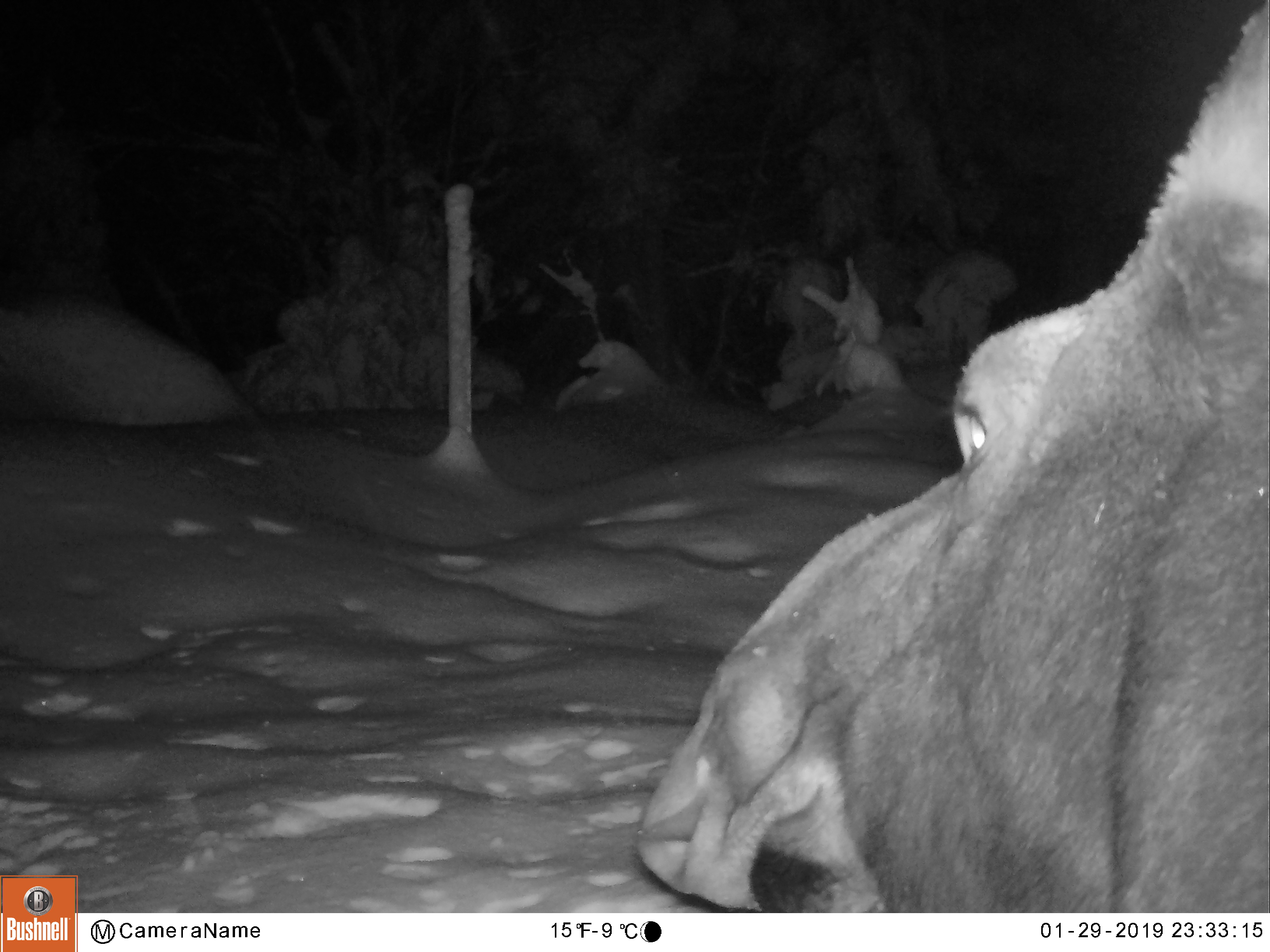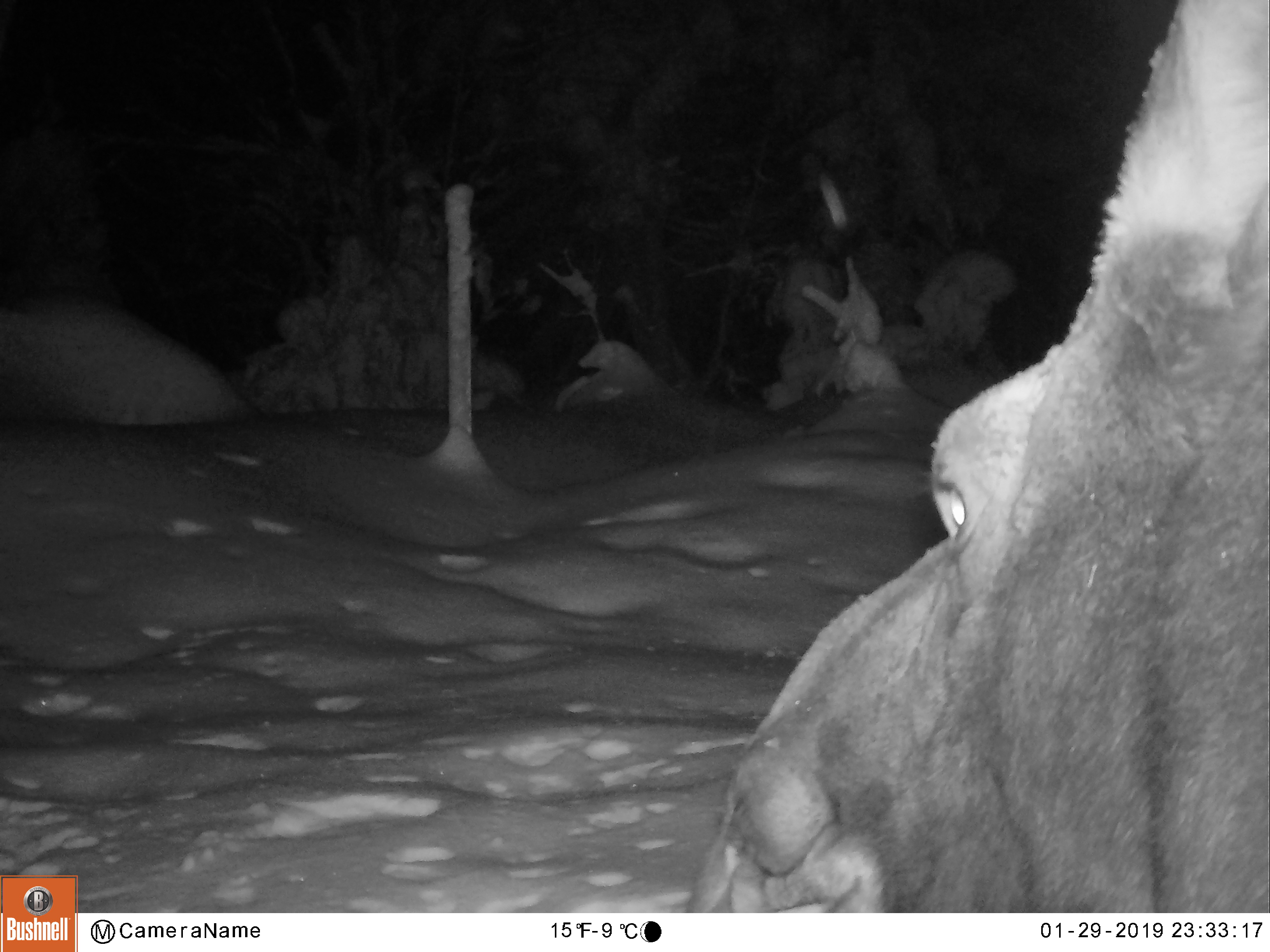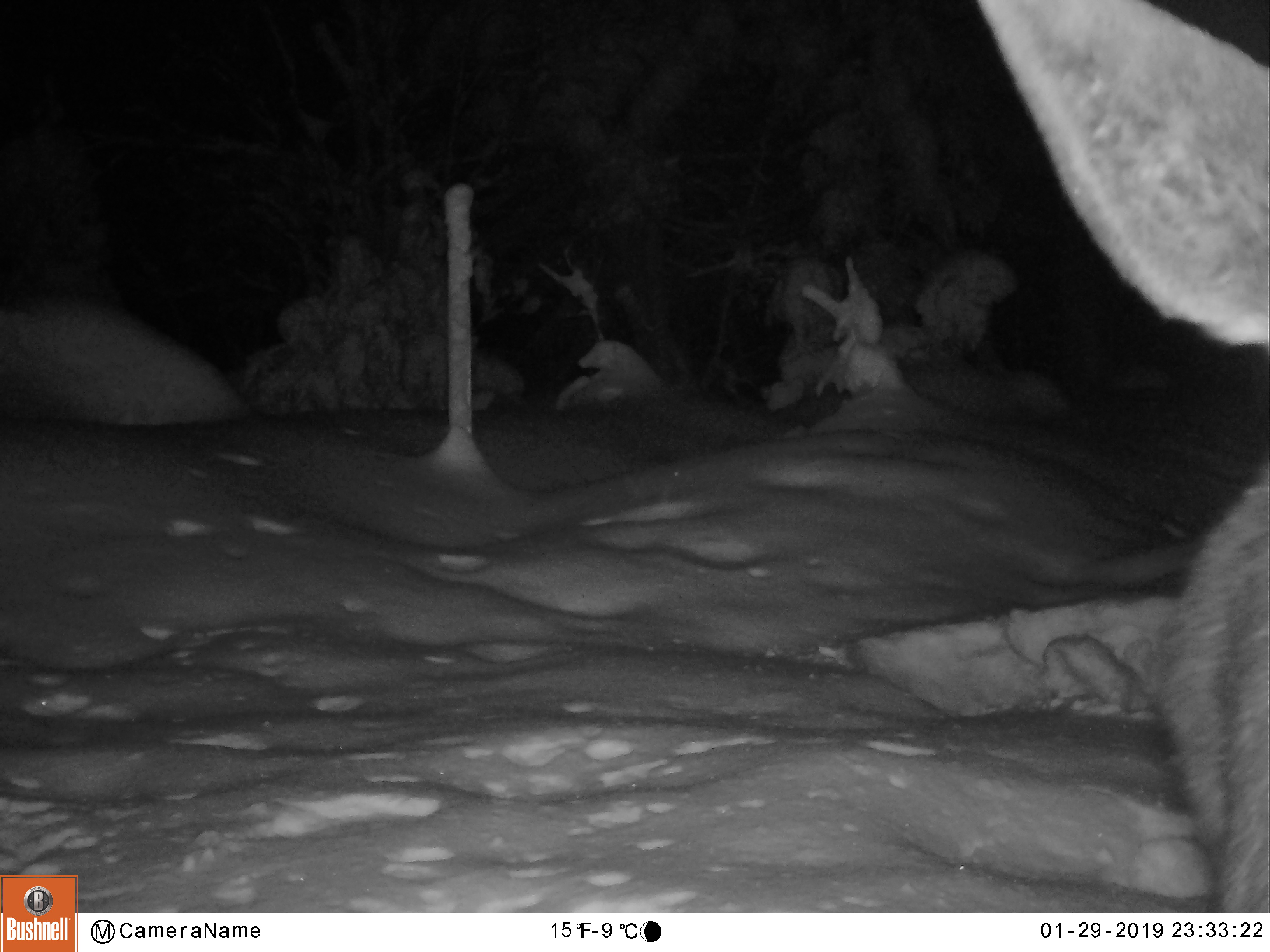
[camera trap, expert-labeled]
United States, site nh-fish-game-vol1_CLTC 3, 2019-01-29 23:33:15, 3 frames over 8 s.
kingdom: Animalia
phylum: Chordata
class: Mammalia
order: Artiodactyla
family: Cervidae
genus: Alces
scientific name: Alces alces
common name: moose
Moose (Alces alces).